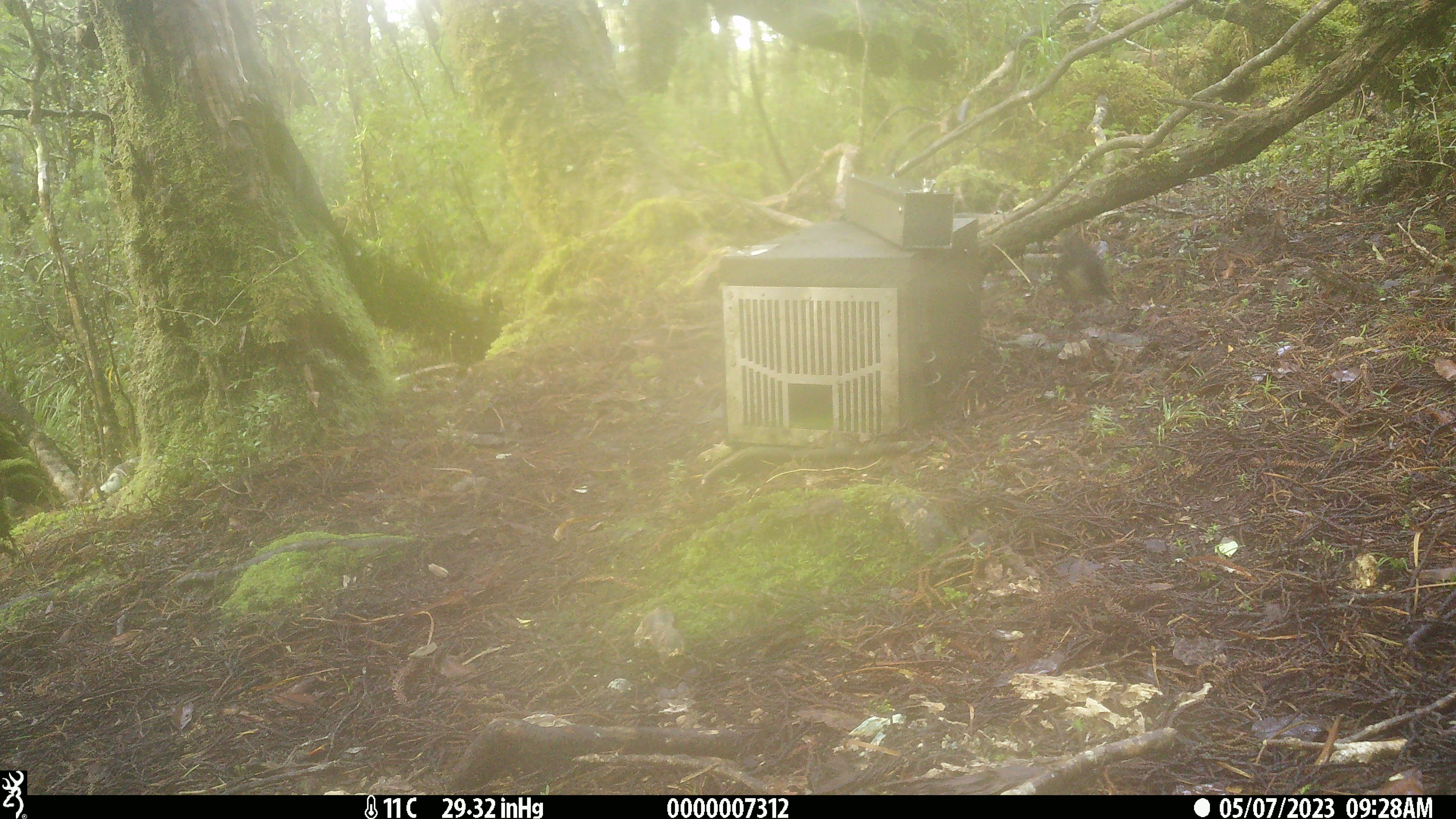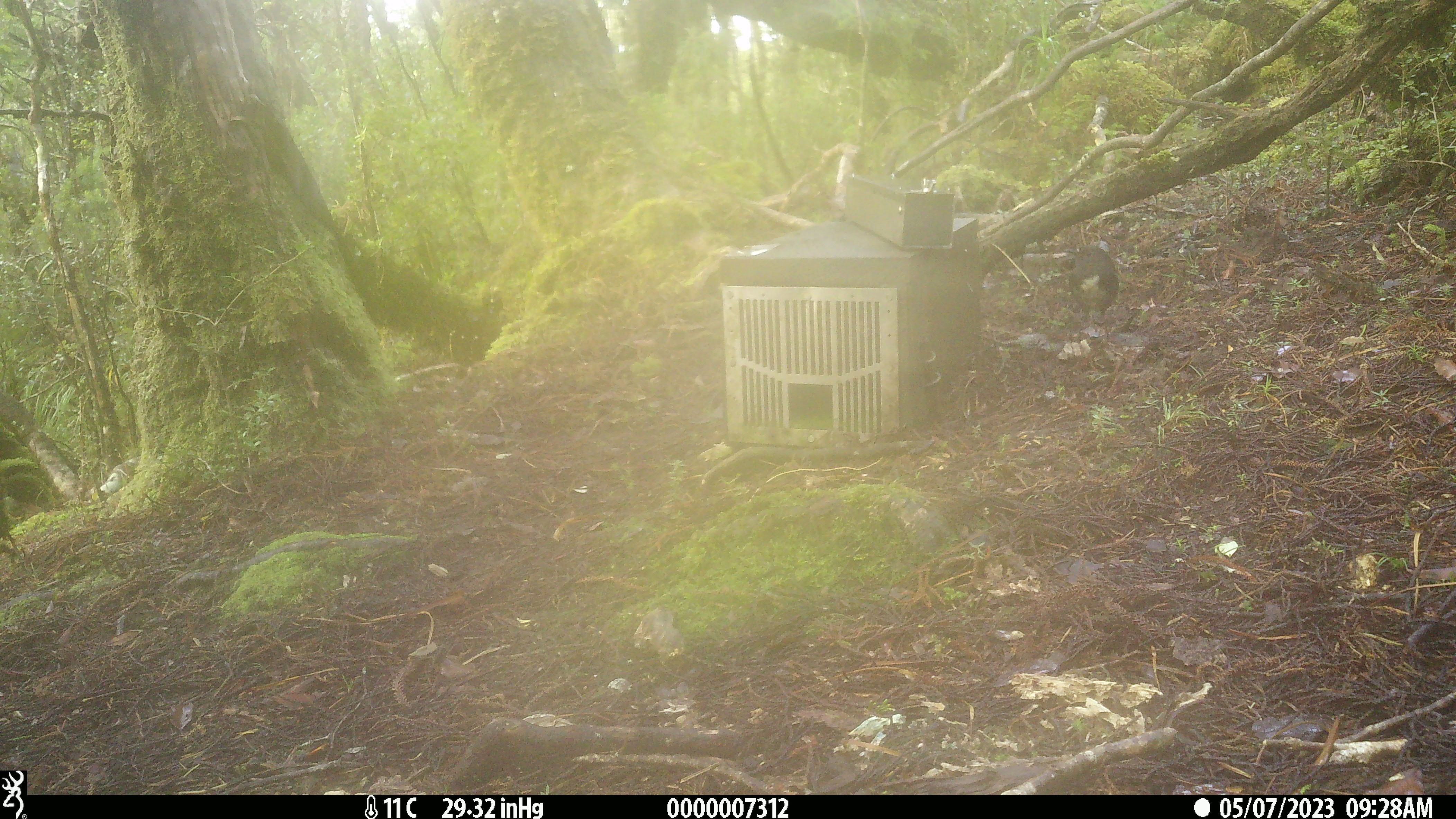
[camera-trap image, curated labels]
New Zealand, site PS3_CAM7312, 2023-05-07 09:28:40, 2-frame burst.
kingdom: Animalia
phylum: Chordata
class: Aves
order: Passeriformes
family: Petroicidae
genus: Petroica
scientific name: Petroica australis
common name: new zealand robin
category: robin